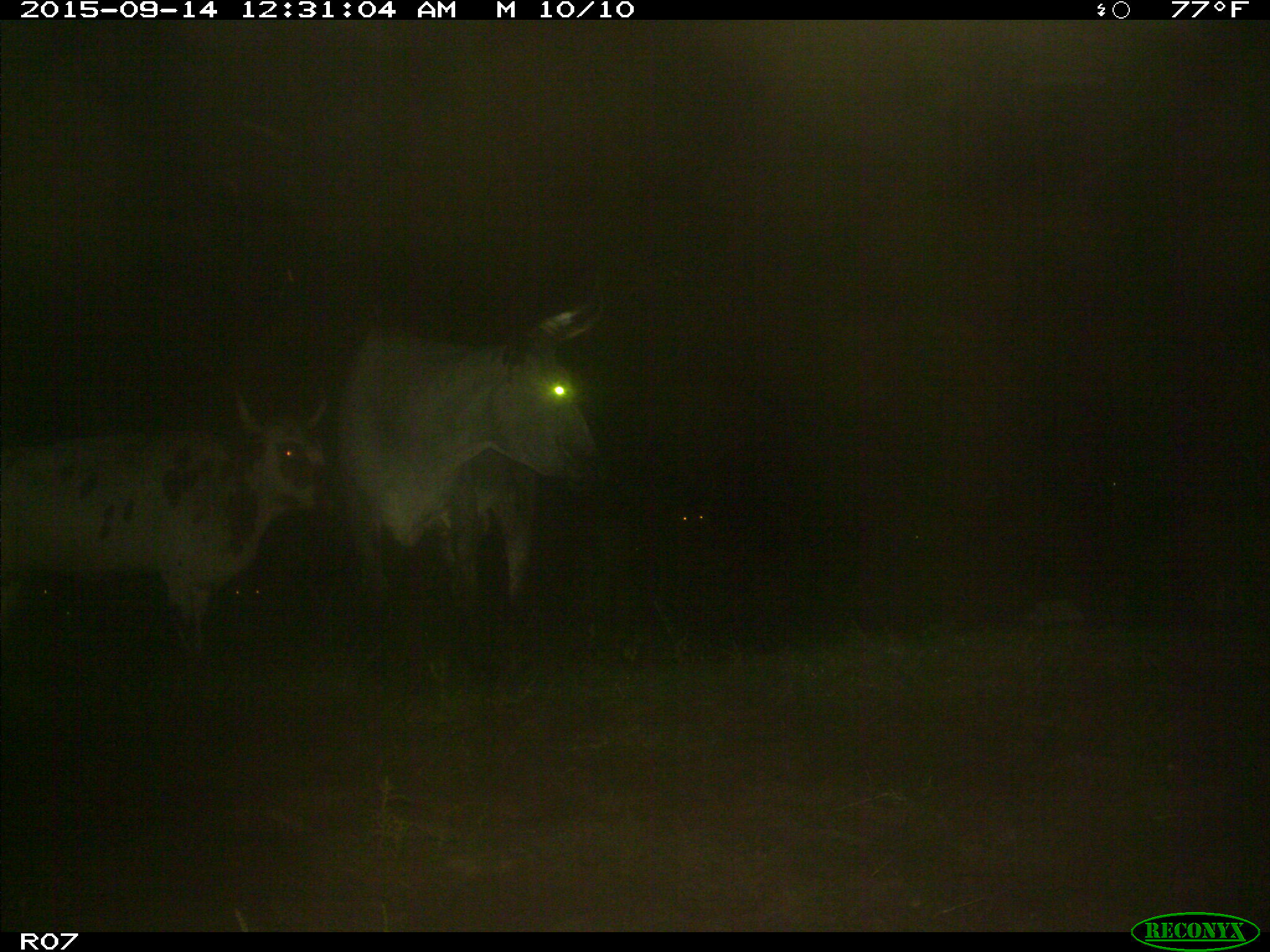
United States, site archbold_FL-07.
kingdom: Animalia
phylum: Chordata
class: Mammalia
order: Artiodactyla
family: Bovidae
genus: Bos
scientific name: Bos taurus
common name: domestic cow